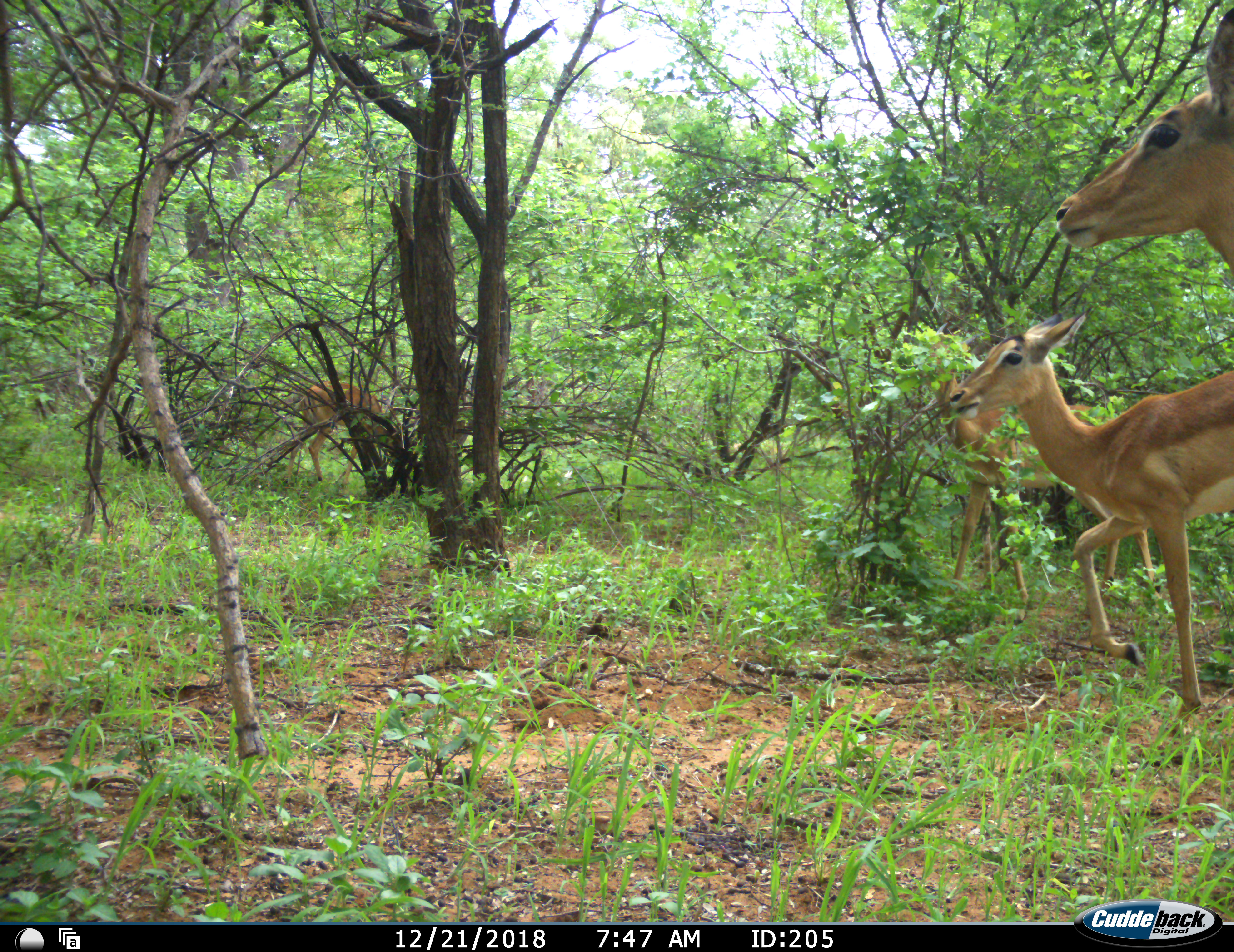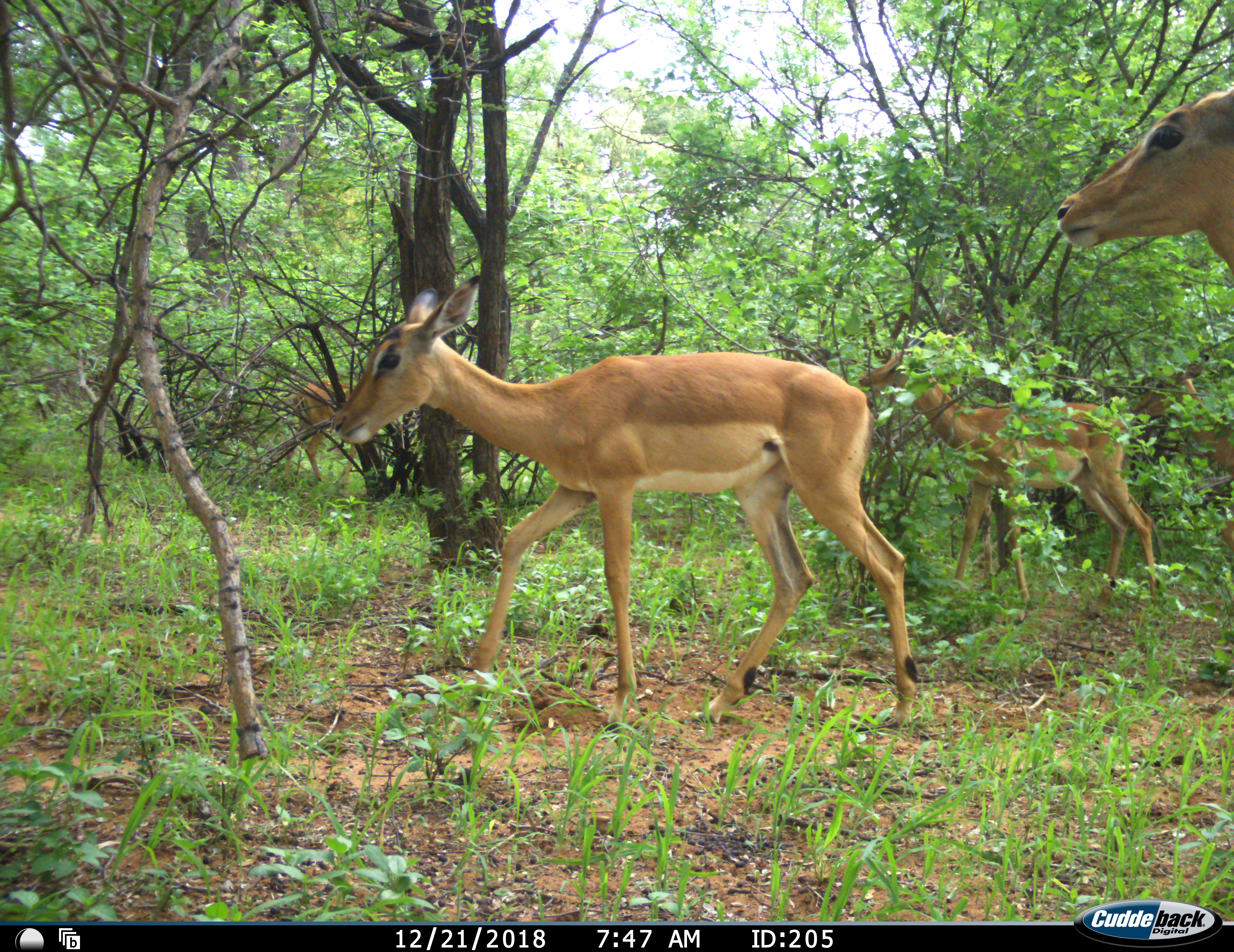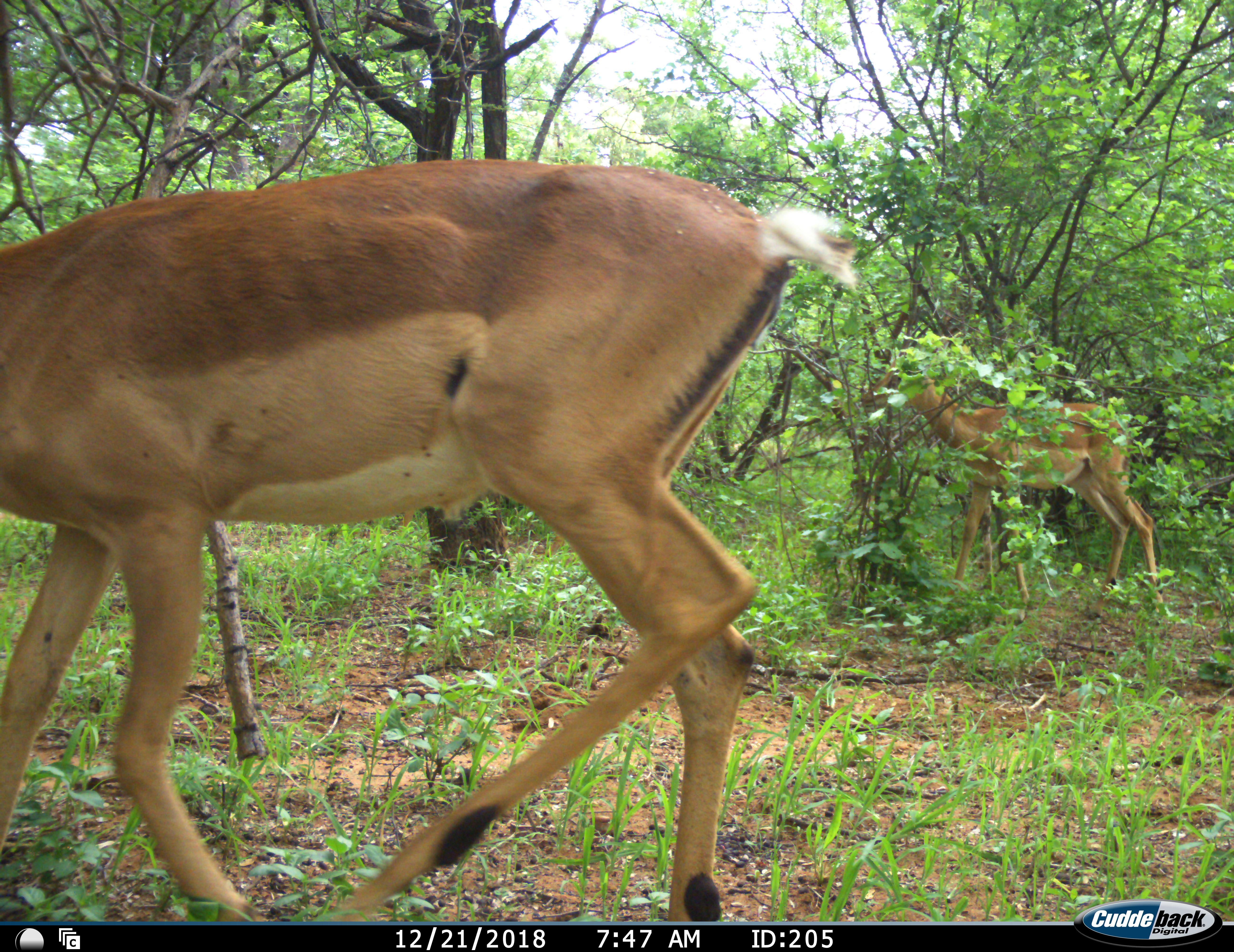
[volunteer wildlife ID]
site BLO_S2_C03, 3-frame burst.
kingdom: Animalia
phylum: Chordata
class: Mammalia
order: Artiodactyla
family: Bovidae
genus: Aepyceros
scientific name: Aepyceros melampus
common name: impala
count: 5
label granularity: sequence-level